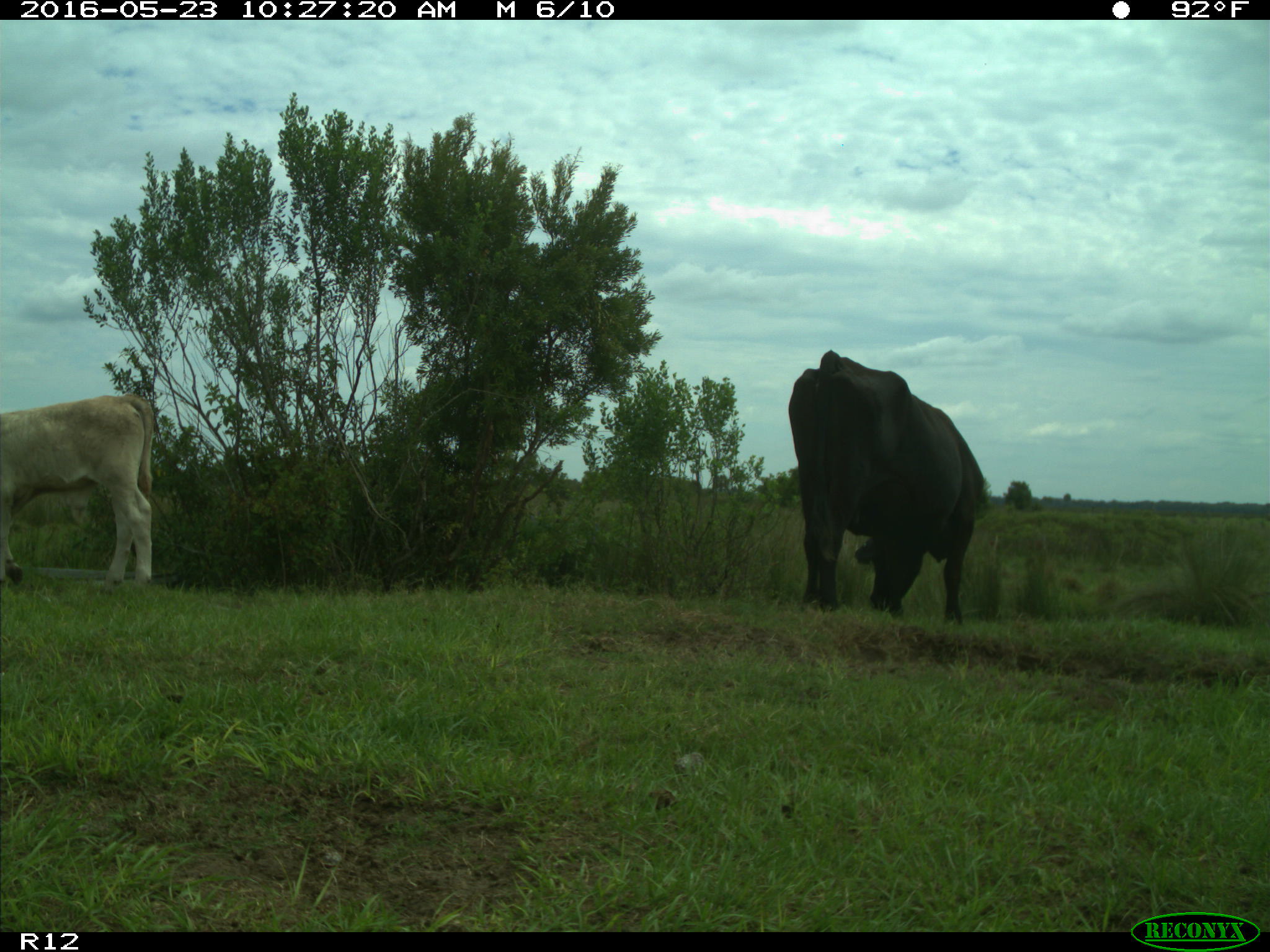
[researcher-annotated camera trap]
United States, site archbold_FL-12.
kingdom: Animalia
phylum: Chordata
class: Mammalia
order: Artiodactyla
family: Bovidae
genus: Bos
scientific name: Bos taurus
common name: domestic cow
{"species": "Bos taurus (domestic cow)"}